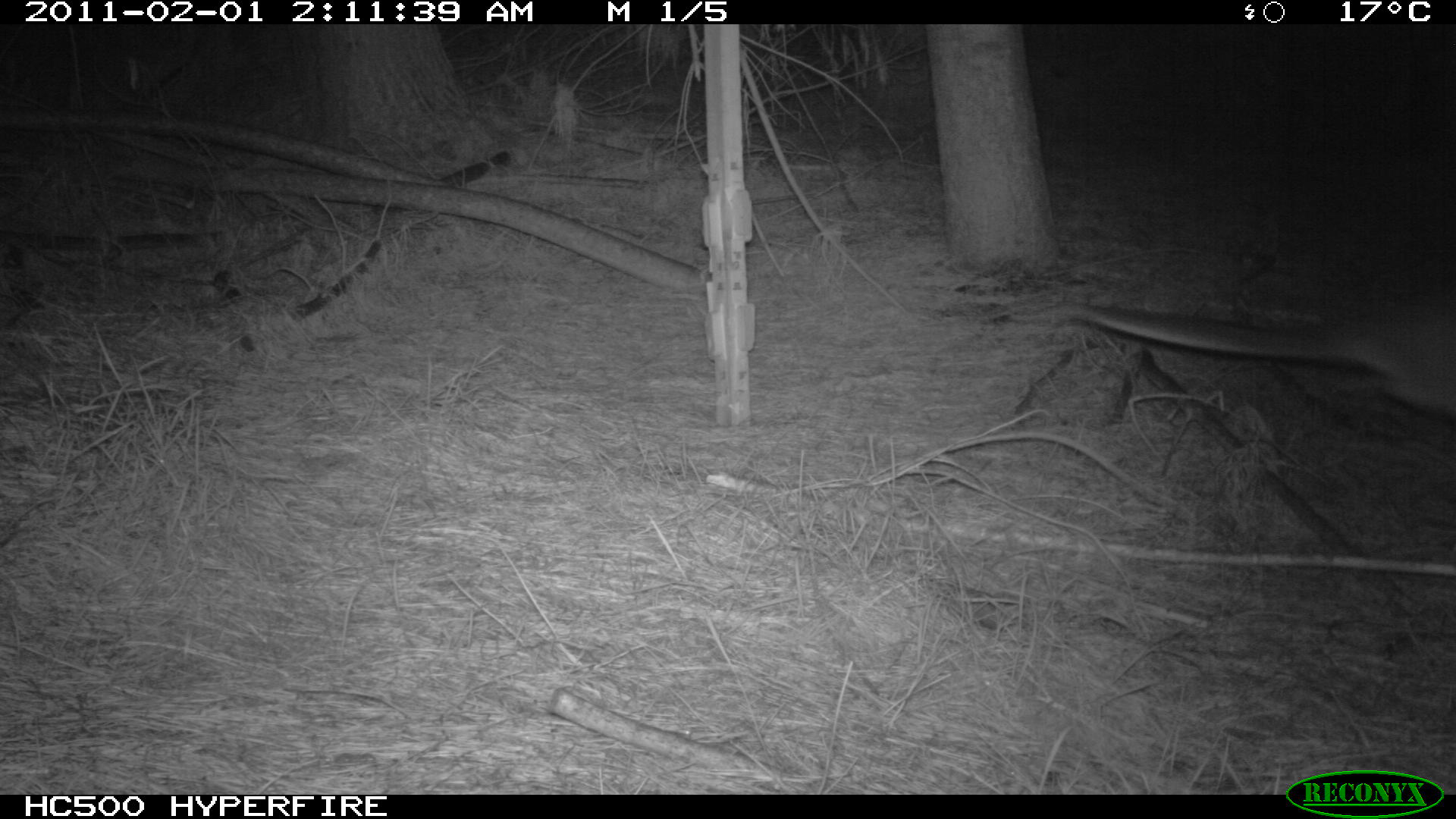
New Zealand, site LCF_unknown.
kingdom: Animalia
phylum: Chordata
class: Mammalia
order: Diprotodontia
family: Macropodidae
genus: Notamacropus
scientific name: Notamacropus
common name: wallaby